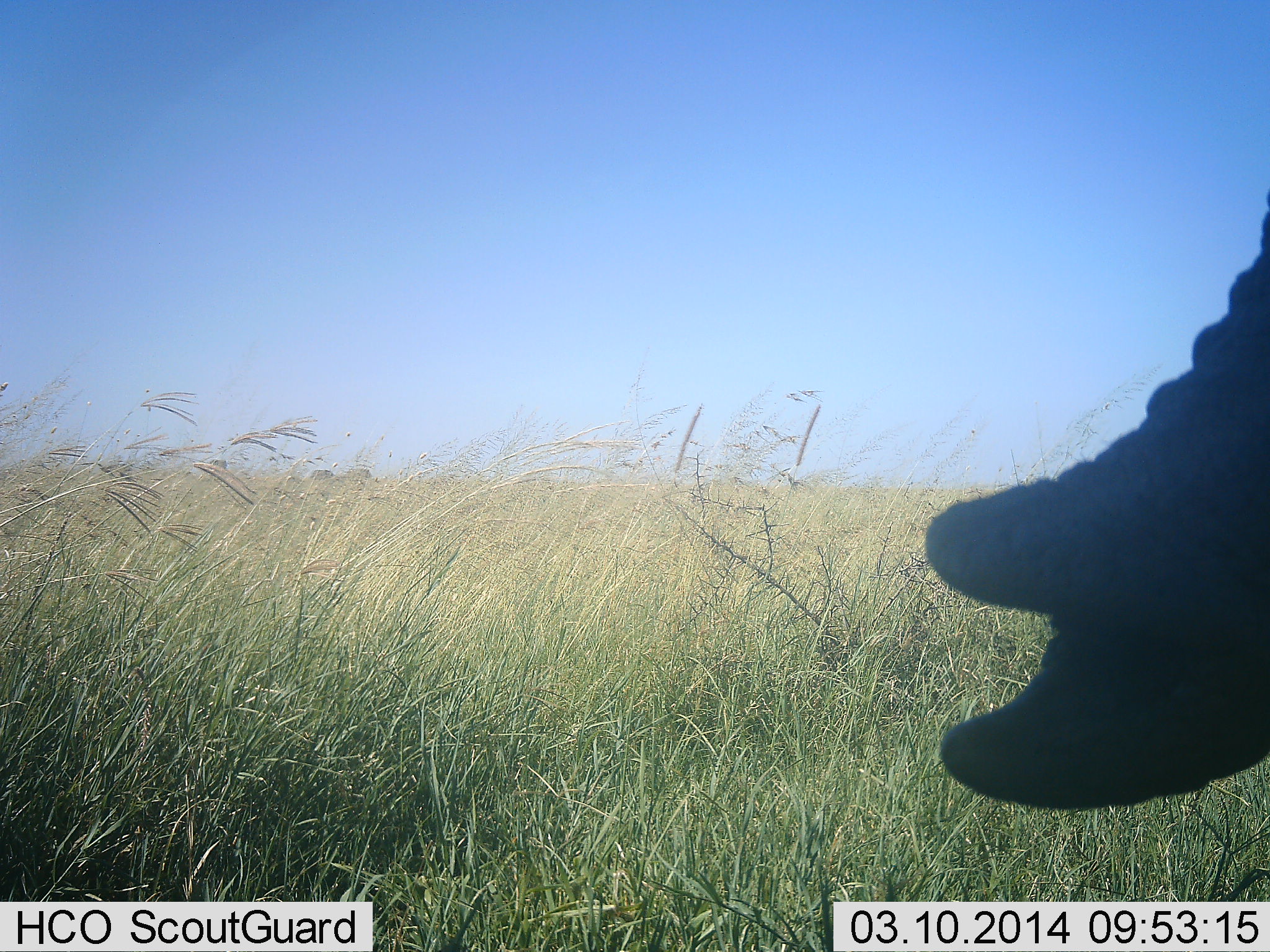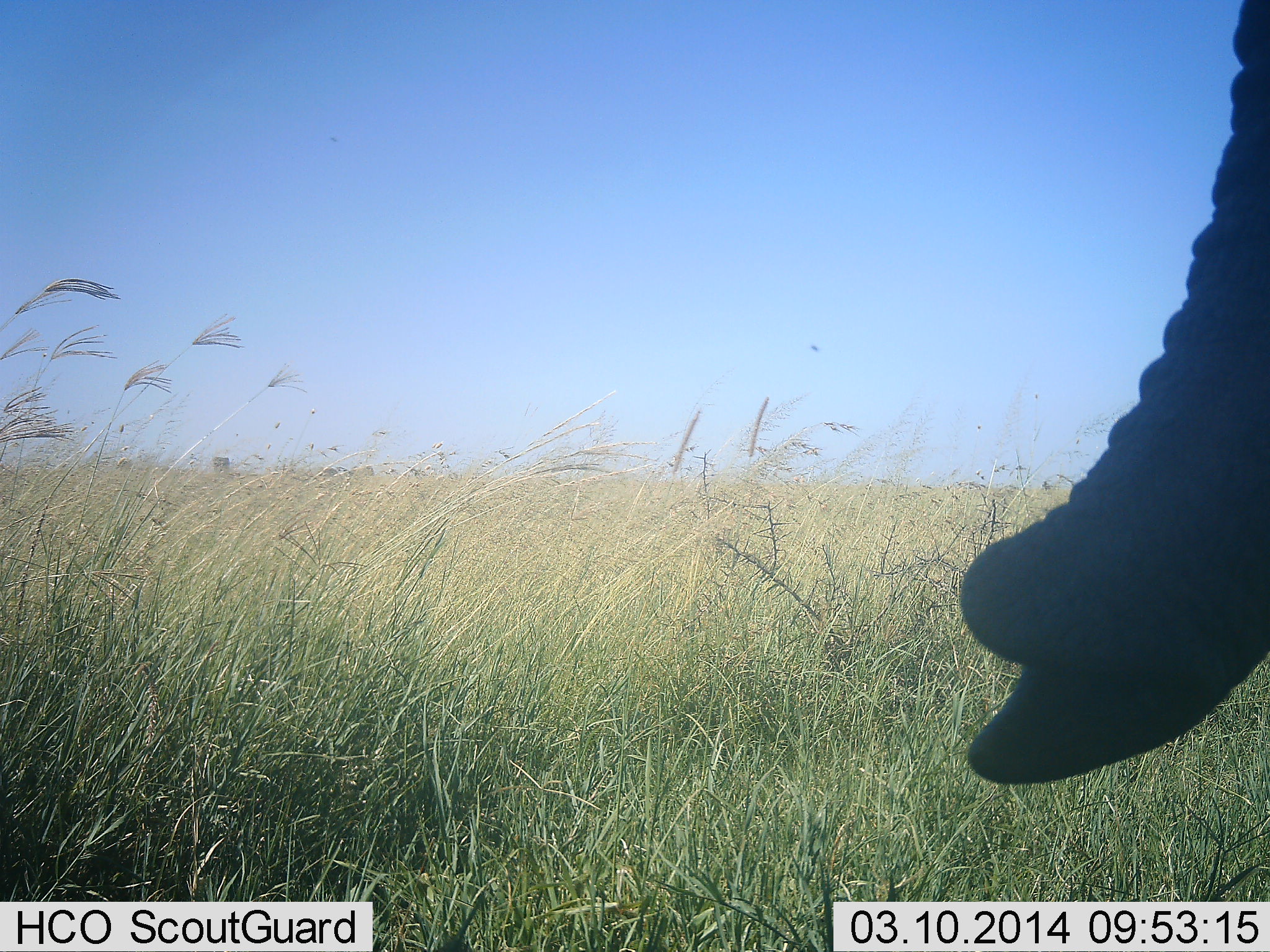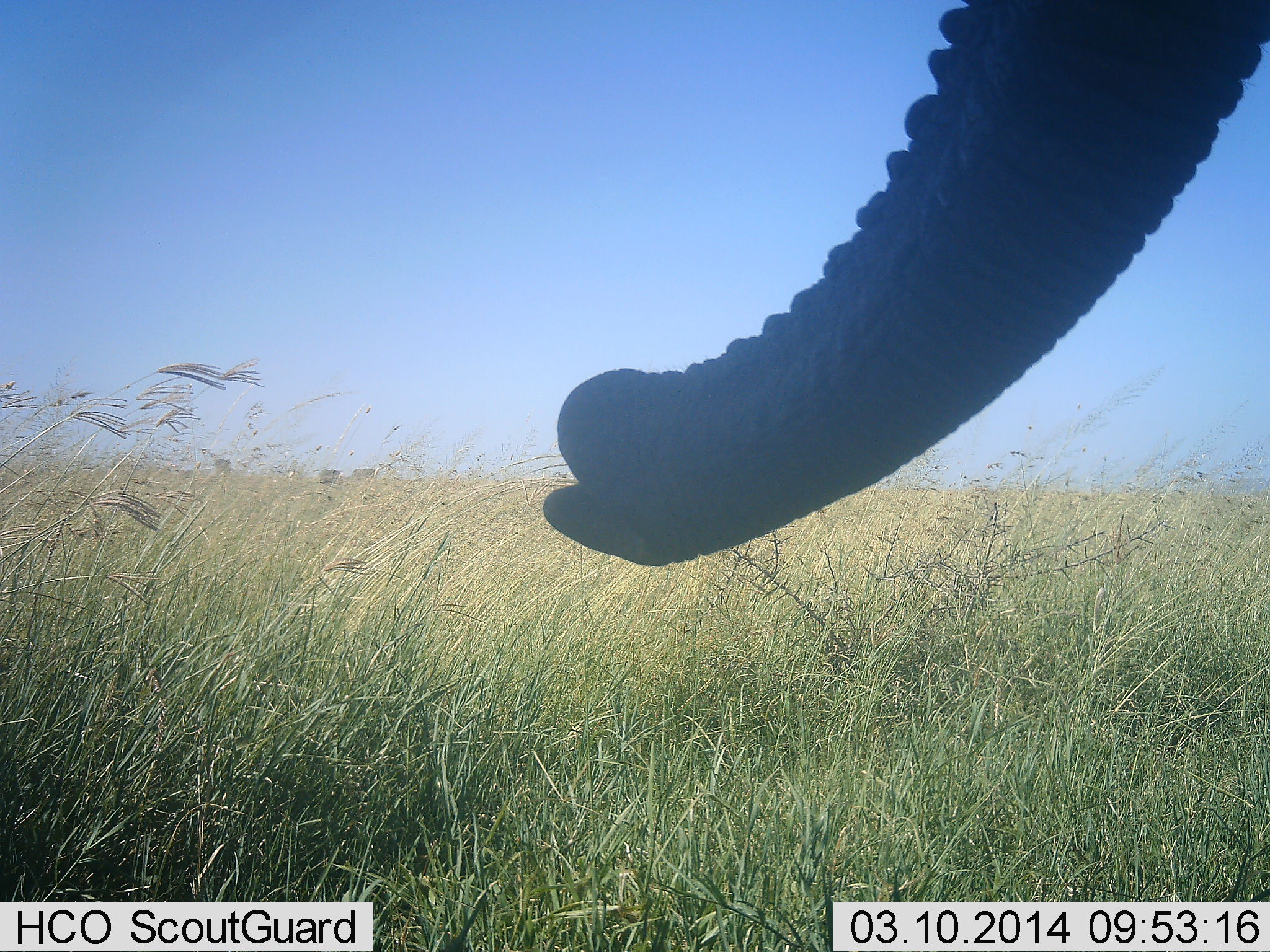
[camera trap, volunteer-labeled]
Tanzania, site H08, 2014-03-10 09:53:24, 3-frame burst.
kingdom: Animalia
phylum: Chordata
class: Mammalia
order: Proboscidea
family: Elephantidae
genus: Loxodonta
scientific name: Loxodonta africana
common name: african bush elephant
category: elephant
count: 1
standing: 83%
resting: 0%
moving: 25%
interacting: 0%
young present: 0%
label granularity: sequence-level